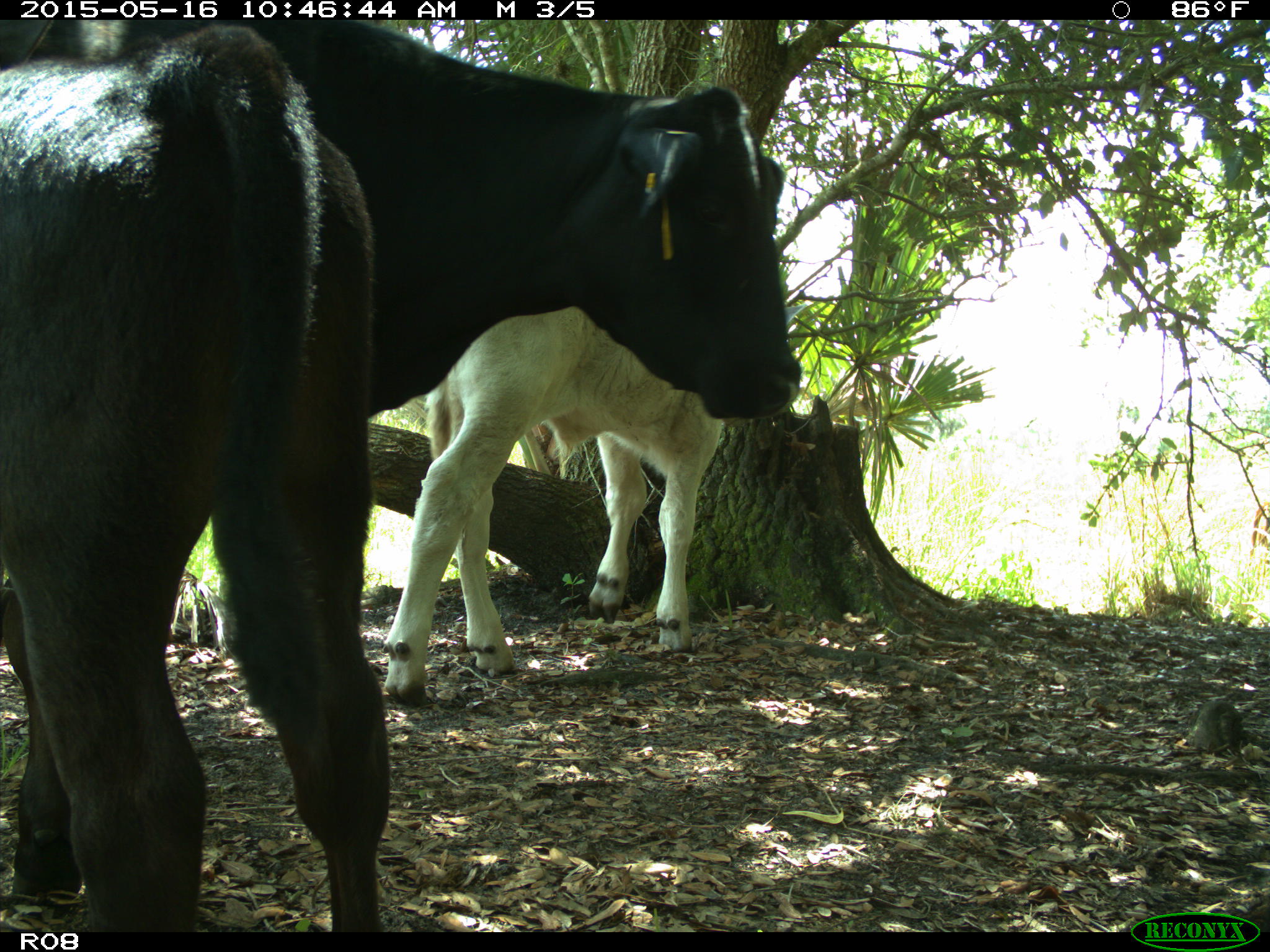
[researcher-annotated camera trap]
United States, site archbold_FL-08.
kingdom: Animalia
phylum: Chordata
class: Mammalia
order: Artiodactyla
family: Bovidae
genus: Bos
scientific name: Bos taurus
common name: domestic cow